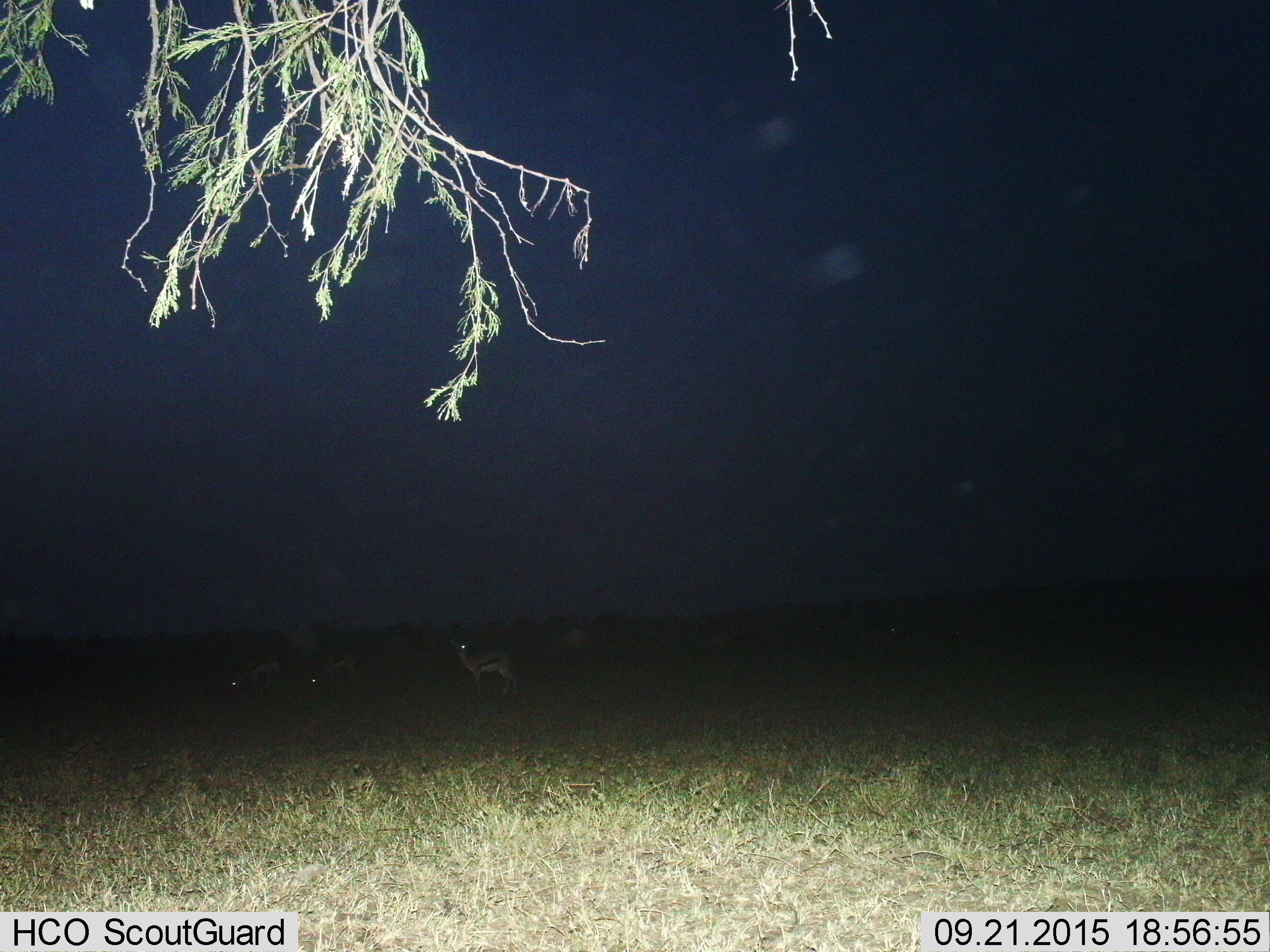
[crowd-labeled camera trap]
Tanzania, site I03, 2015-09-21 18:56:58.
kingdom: Animalia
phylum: Chordata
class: Mammalia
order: Artiodactyla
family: Bovidae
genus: Eudorcas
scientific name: Eudorcas thomsonii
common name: thomson's gazelle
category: gazellethomsons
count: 4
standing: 80%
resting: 10%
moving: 0%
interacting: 0%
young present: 0%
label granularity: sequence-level